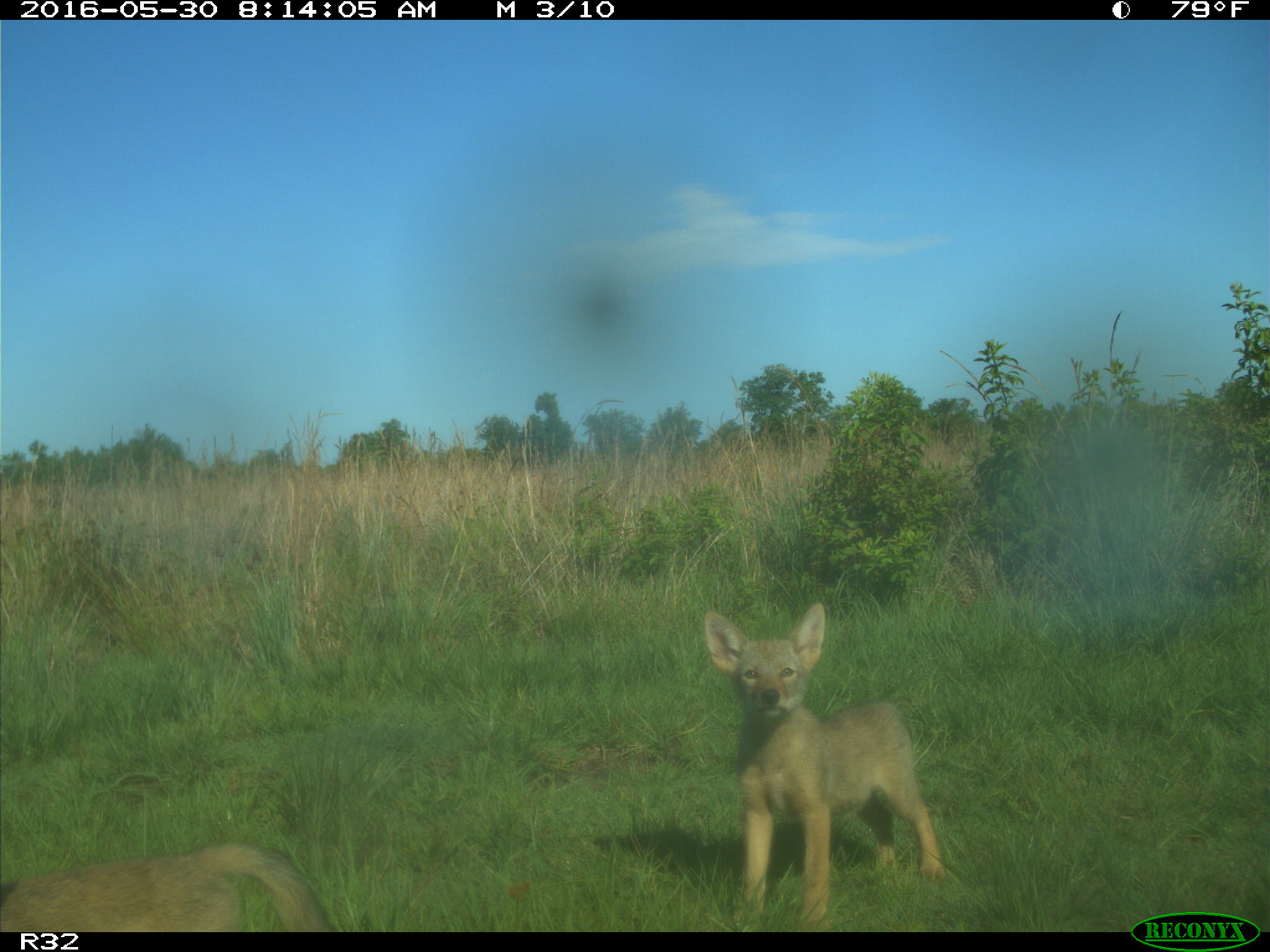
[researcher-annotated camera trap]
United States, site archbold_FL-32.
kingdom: Animalia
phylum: Chordata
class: Mammalia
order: Carnivora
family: Canidae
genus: Canis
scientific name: Canis latrans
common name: coyote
Canis latrans (coyote).